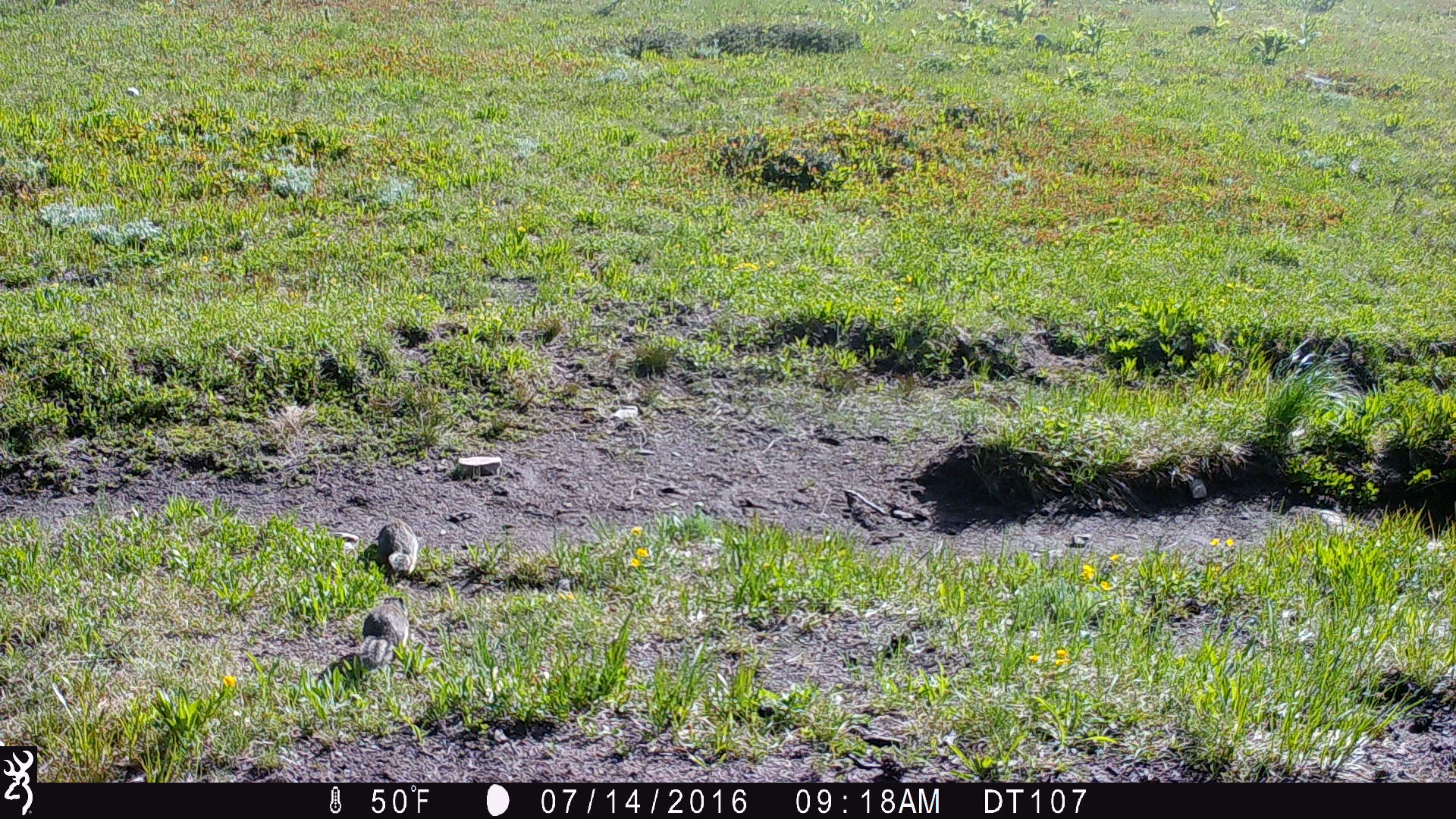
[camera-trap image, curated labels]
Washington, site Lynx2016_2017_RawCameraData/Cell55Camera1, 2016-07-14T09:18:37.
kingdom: Animalia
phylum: Chordata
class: Mammalia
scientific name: Mammalia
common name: small mammal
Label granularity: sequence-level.